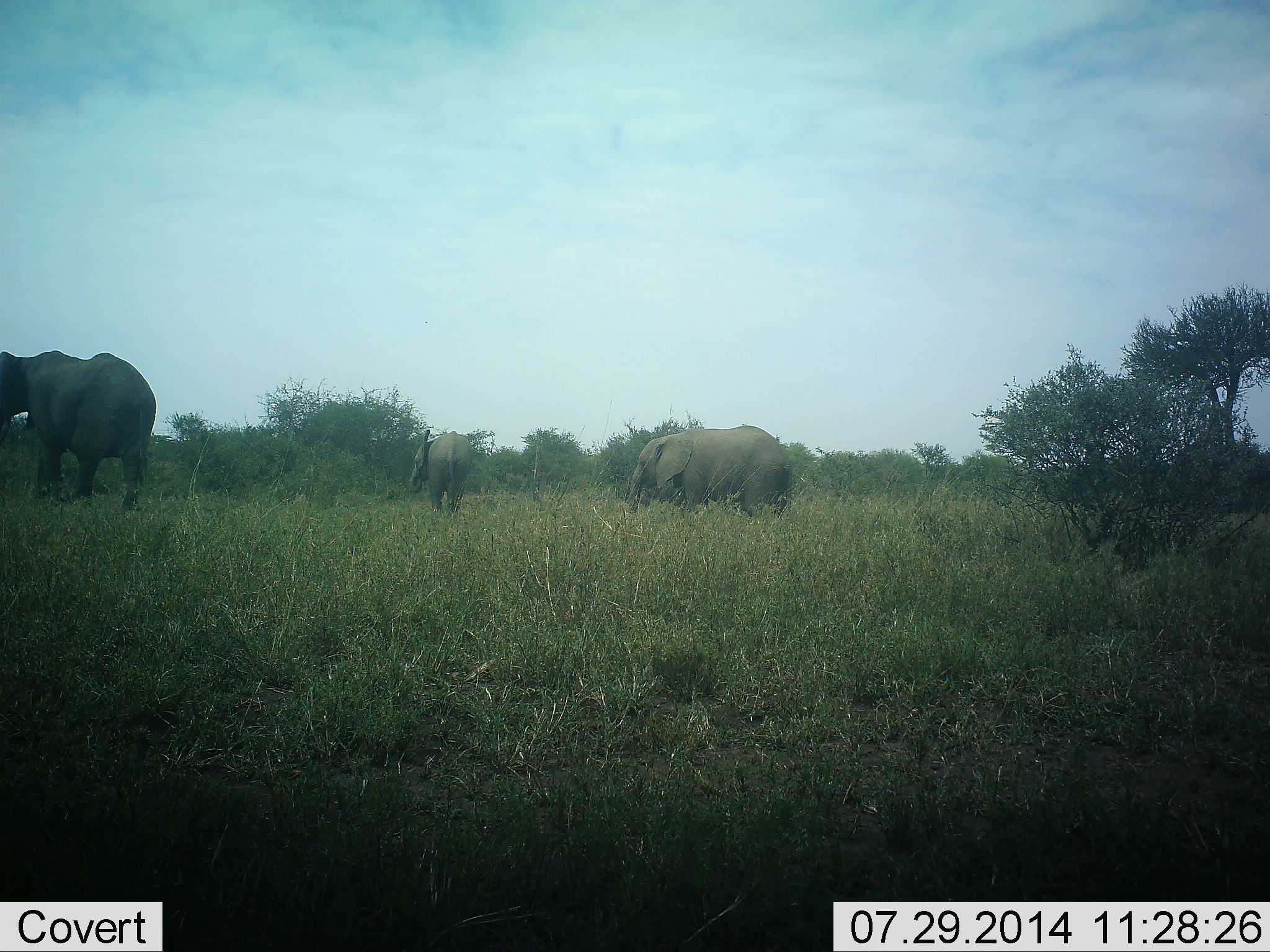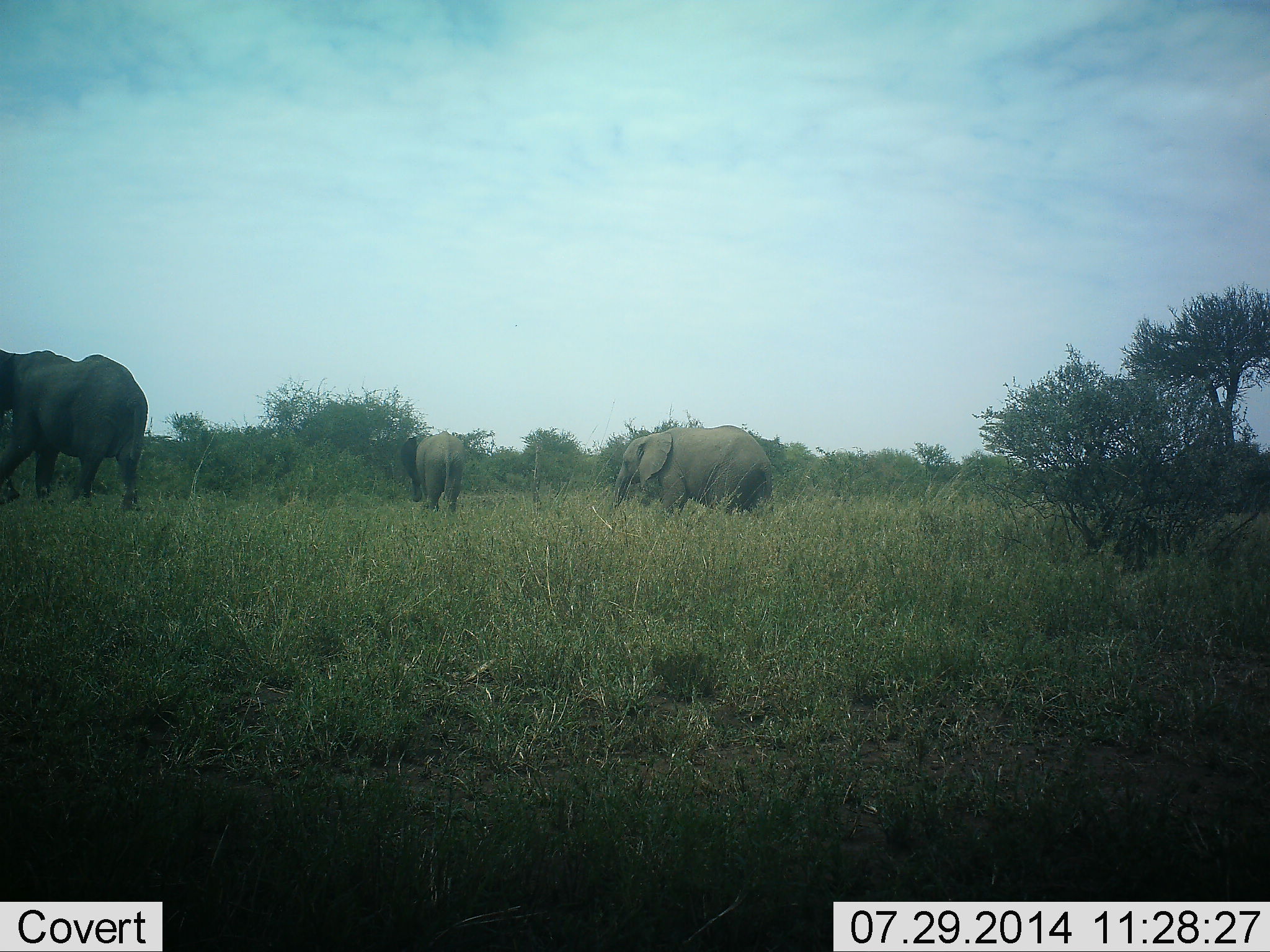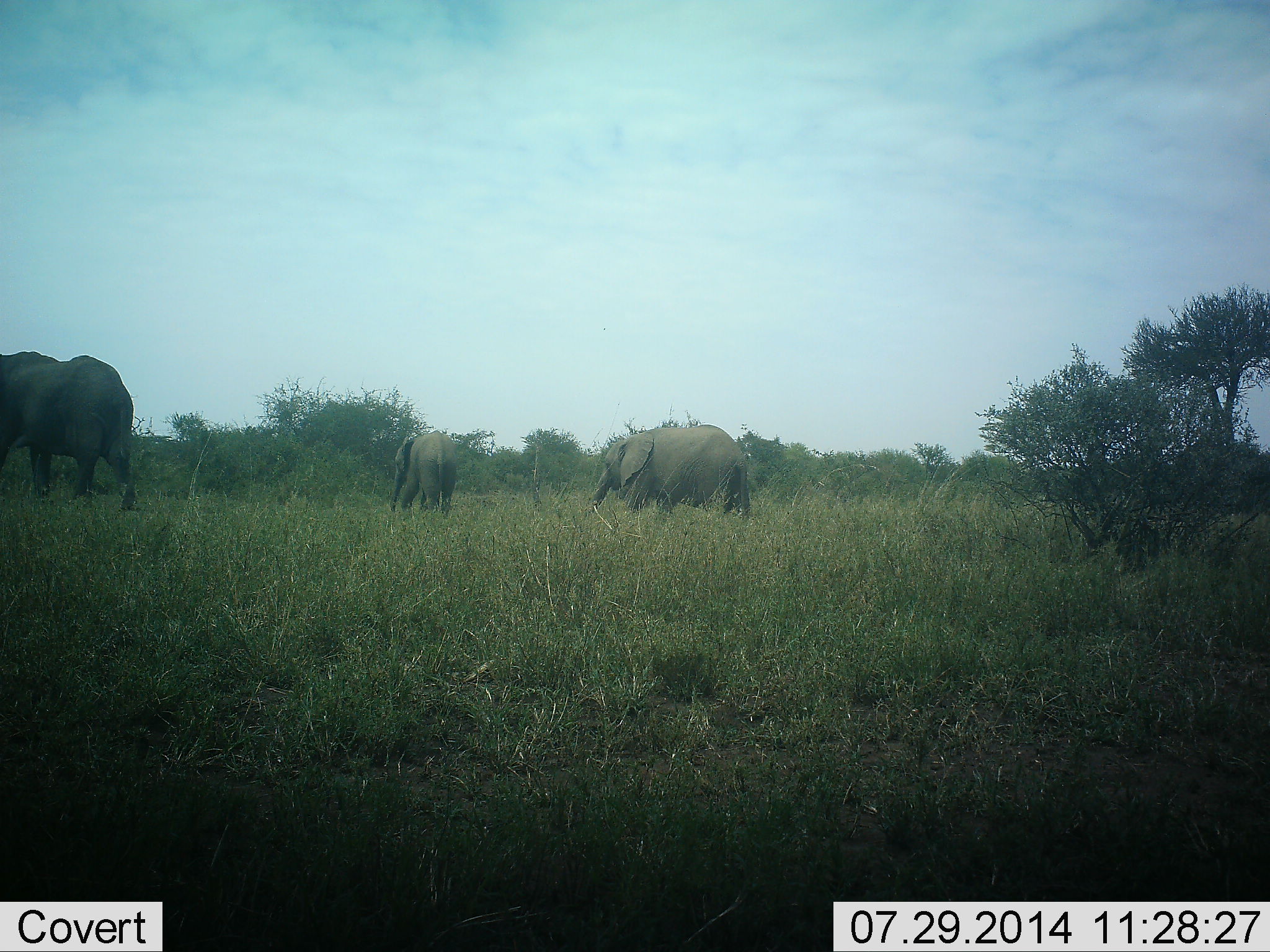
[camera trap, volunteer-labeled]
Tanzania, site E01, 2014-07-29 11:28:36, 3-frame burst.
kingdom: Animalia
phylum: Chordata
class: Mammalia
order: Proboscidea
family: Elephantidae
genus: Loxodonta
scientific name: Loxodonta africana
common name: african bush elephant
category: elephant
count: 3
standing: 30%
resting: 0%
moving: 80%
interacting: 0%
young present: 0%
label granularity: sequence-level